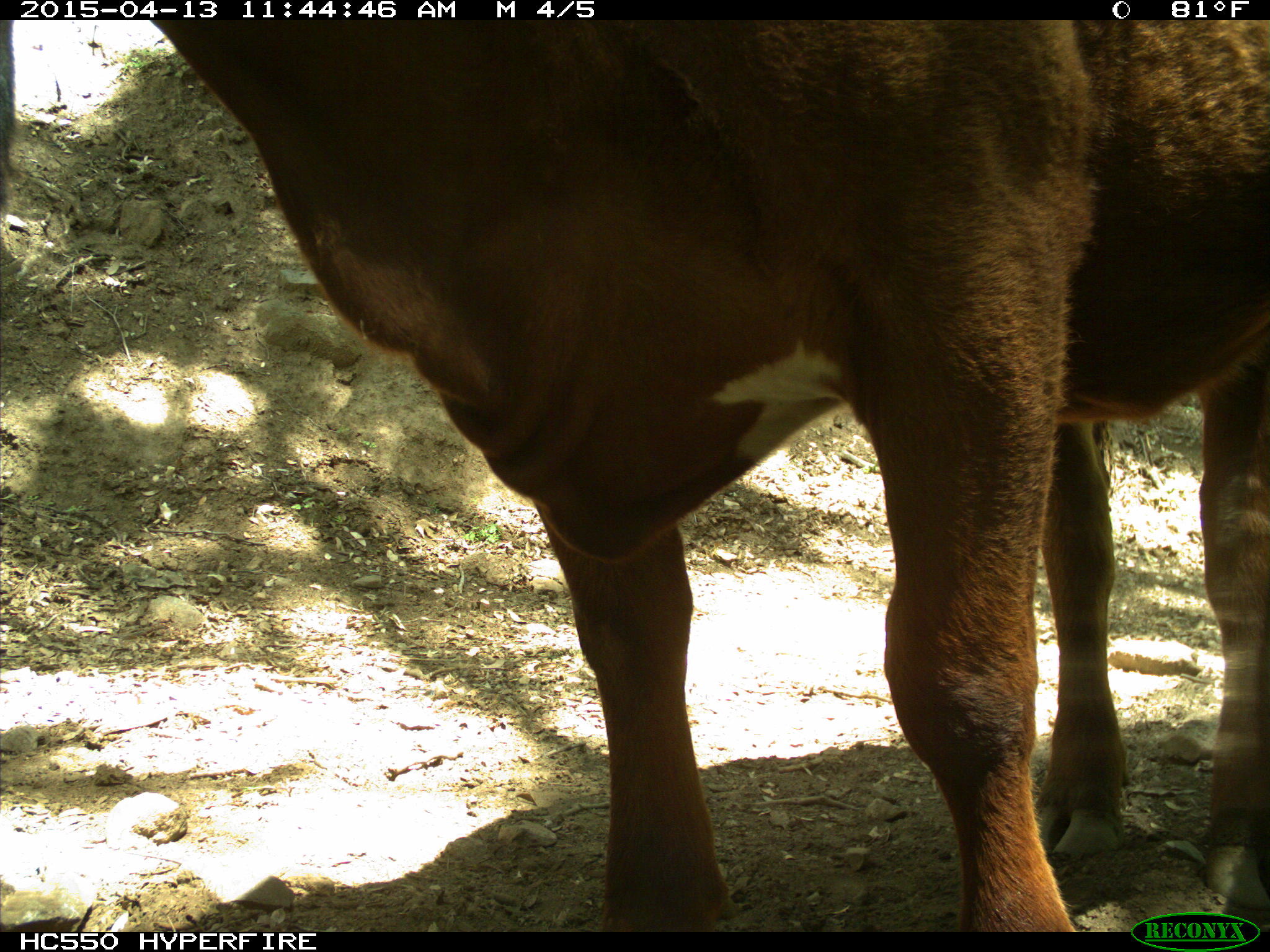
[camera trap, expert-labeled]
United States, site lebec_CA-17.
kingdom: Animalia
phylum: Chordata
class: Mammalia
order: Artiodactyla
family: Bovidae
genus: Bos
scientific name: Bos taurus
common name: domestic cow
Bos taurus (domestic cow).